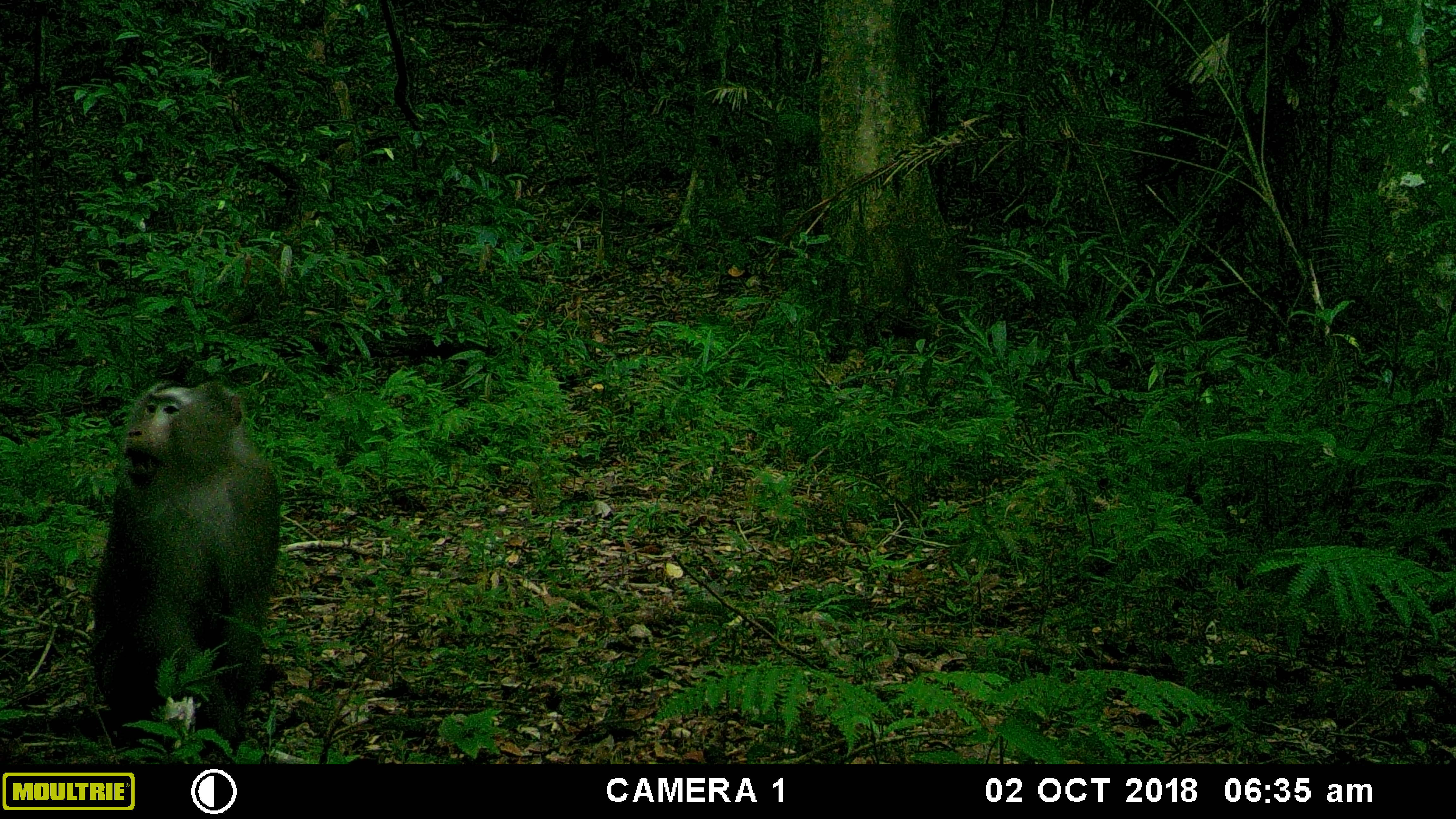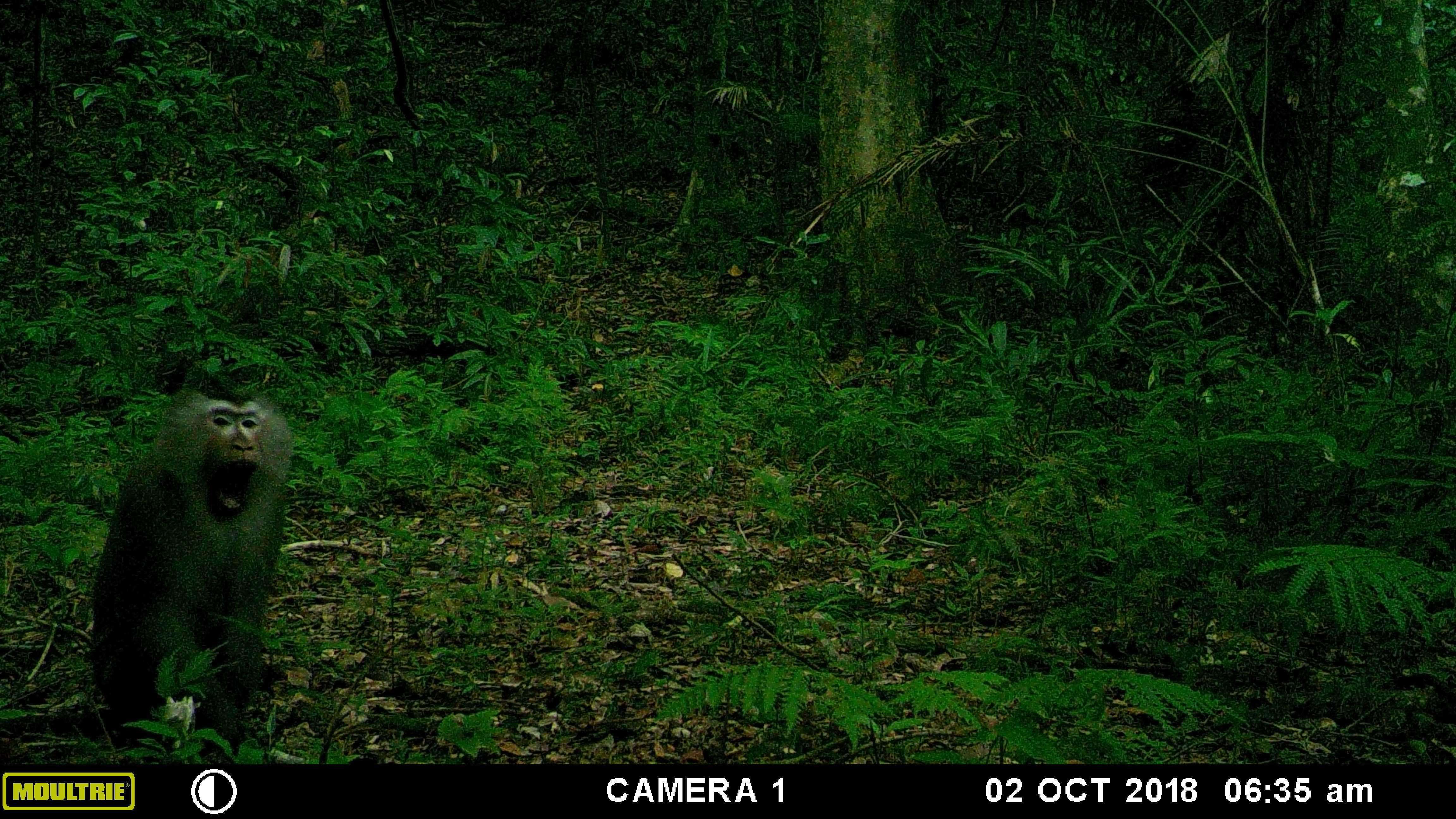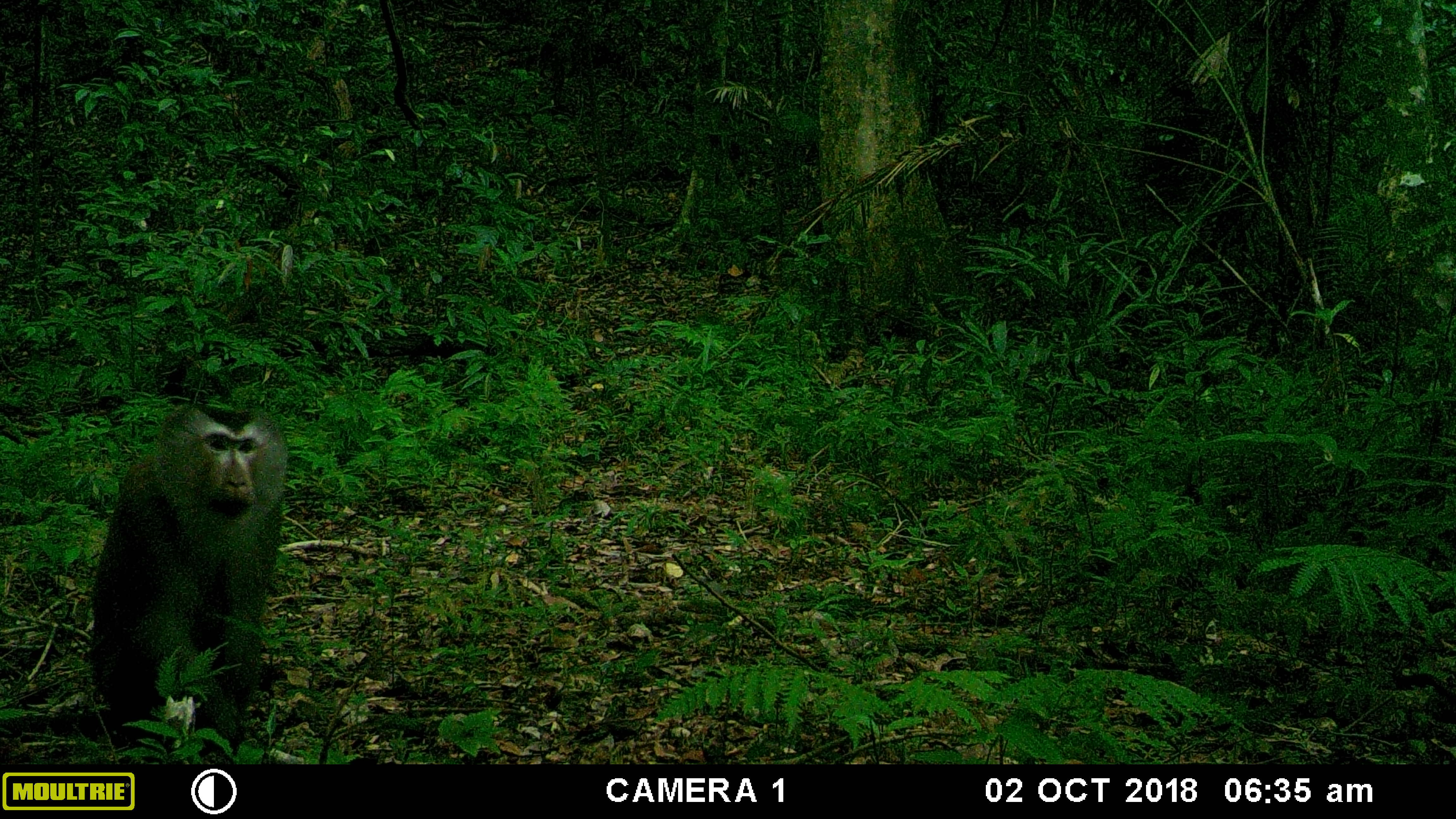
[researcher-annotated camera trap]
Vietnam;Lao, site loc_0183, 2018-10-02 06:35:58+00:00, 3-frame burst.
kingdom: Animalia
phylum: Chordata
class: Mammalia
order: Primates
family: Cercopithecidae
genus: Macaca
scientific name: Macaca nemestrina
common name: pig-tailed macaque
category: pig tailed macaque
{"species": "pig tailed macaque (pig-tailed macaque) (Macaca nemestrina)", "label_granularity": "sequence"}